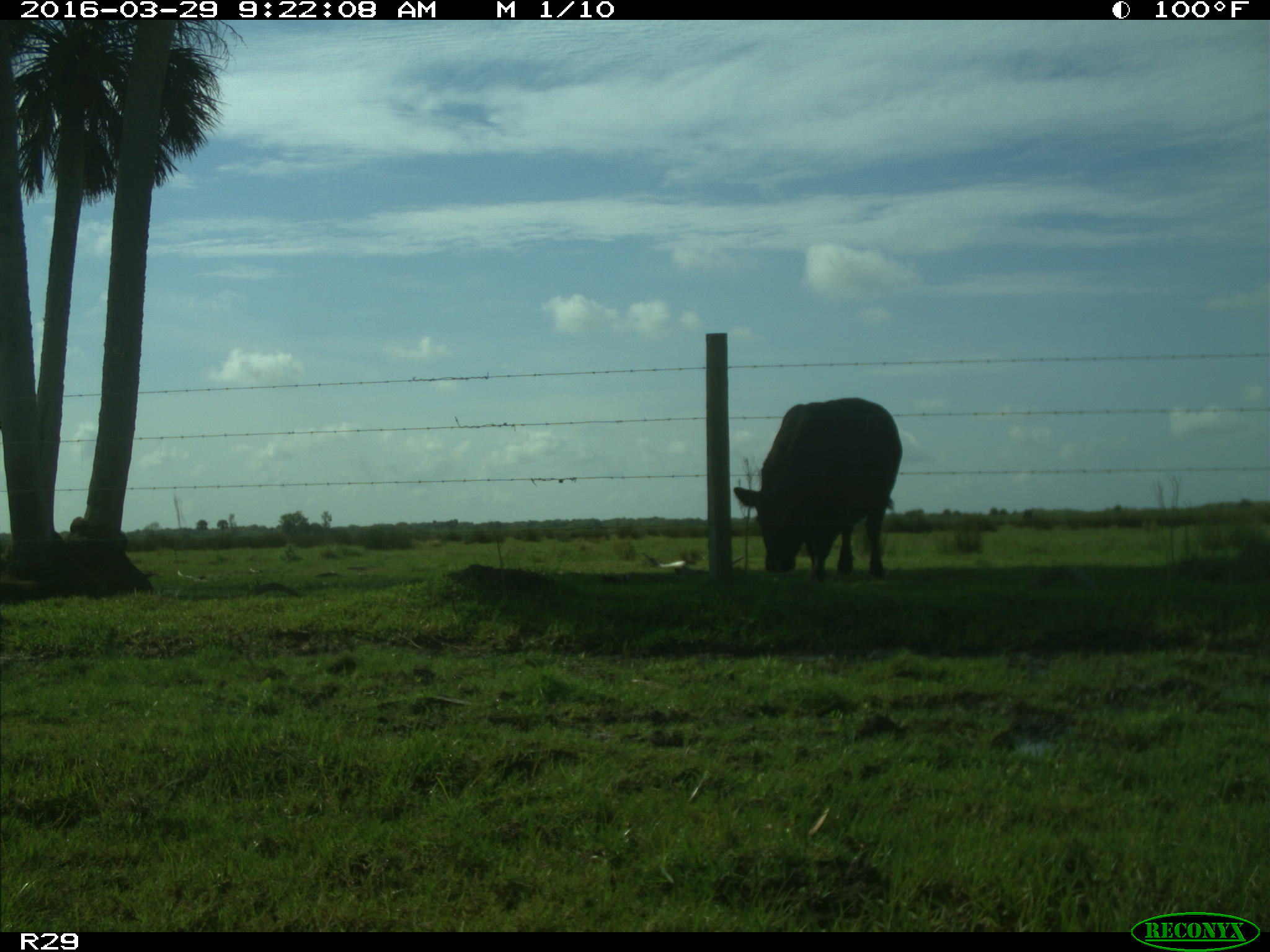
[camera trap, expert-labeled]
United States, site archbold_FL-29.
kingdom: Animalia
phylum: Chordata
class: Mammalia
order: Artiodactyla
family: Bovidae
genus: Bos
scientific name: Bos taurus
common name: domestic cow